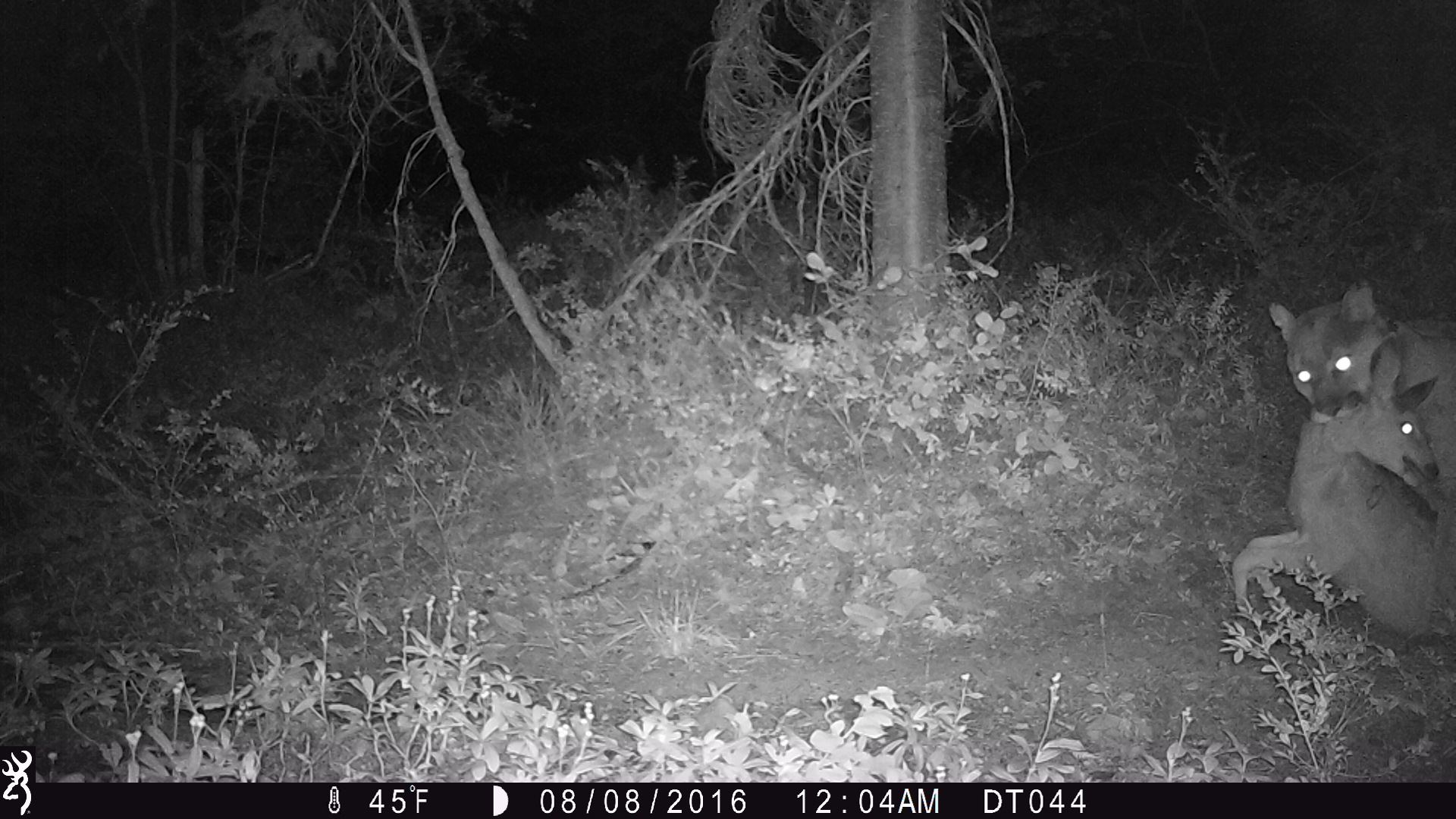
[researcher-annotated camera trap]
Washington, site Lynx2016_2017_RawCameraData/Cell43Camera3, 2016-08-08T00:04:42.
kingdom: Animalia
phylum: Chordata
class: Mammalia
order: Carnivora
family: Felidae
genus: Puma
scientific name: Puma concolor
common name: mountain lion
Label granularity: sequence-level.